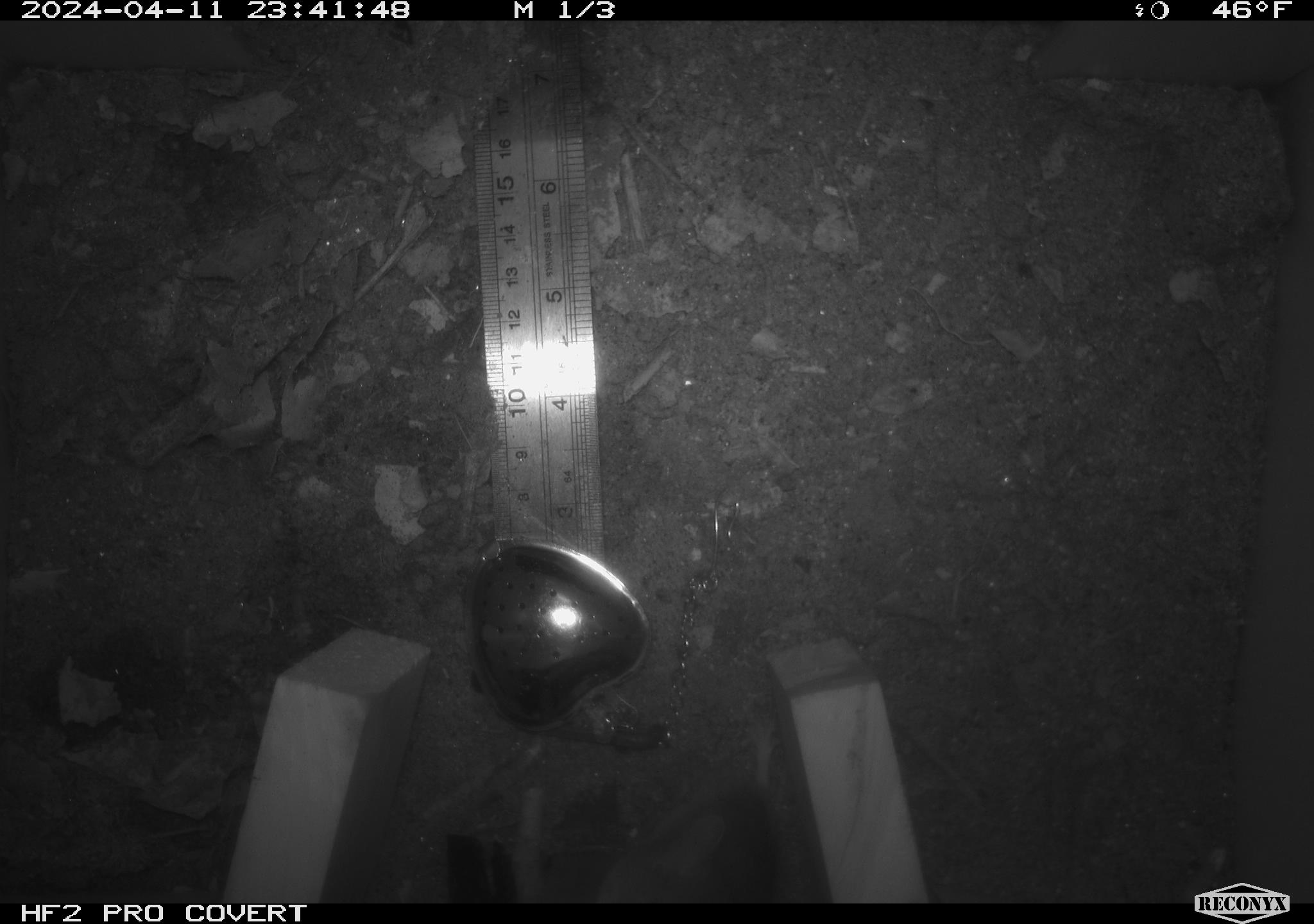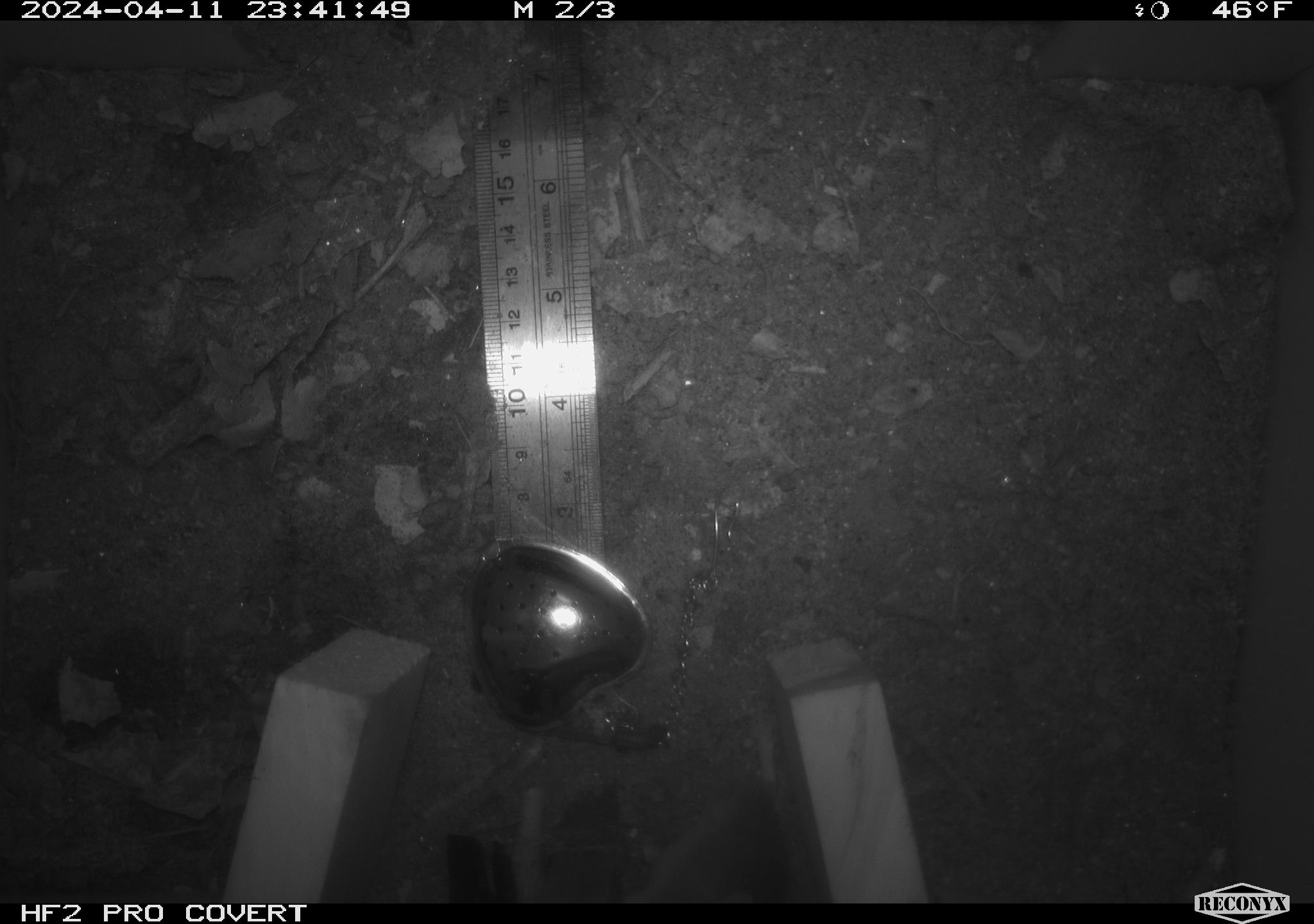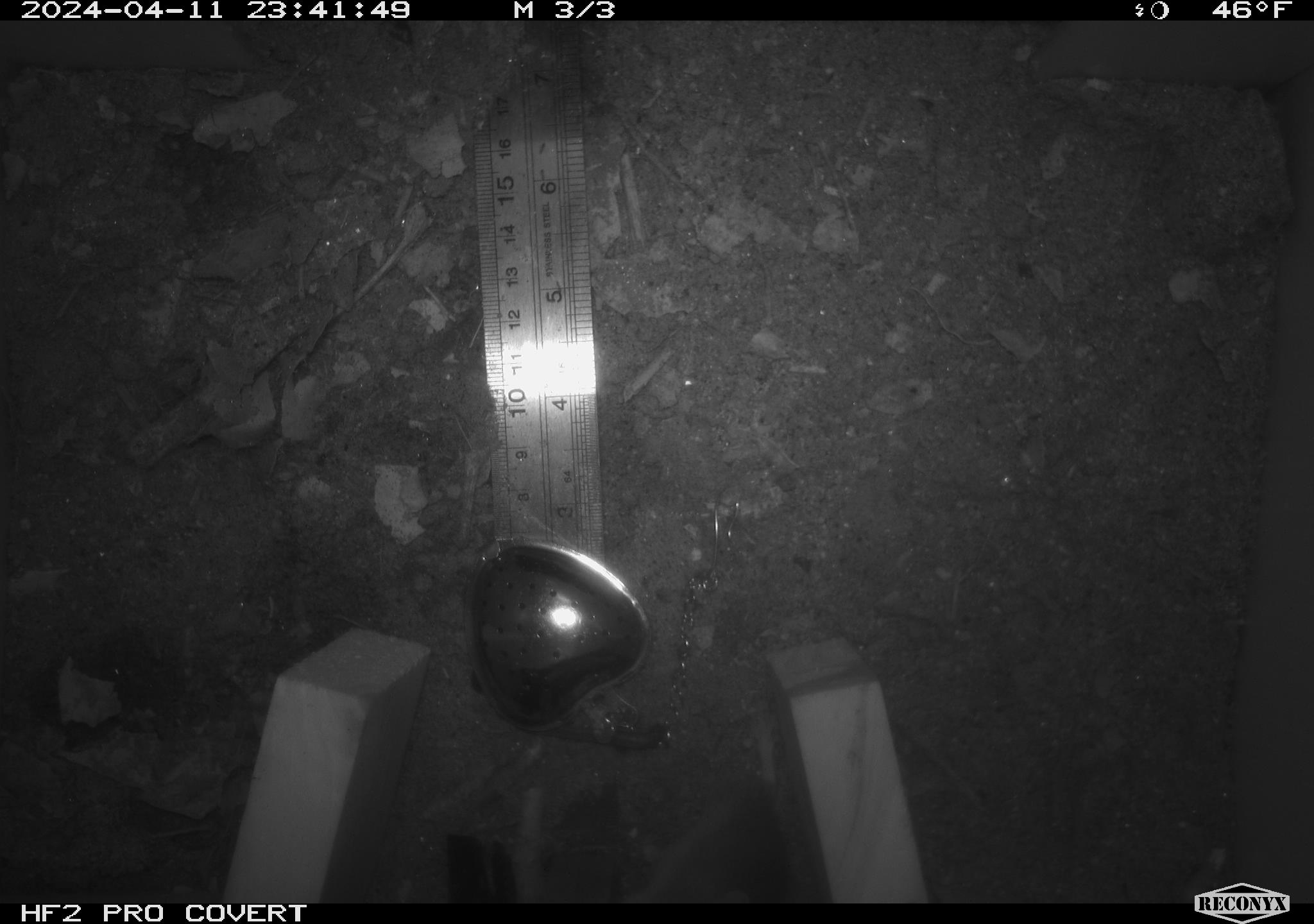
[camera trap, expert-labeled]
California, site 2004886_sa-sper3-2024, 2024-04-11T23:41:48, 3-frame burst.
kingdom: Animalia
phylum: Chordata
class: Mammalia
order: Rodentia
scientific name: Rodentia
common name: mouse species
Mouse species (Rodentia).